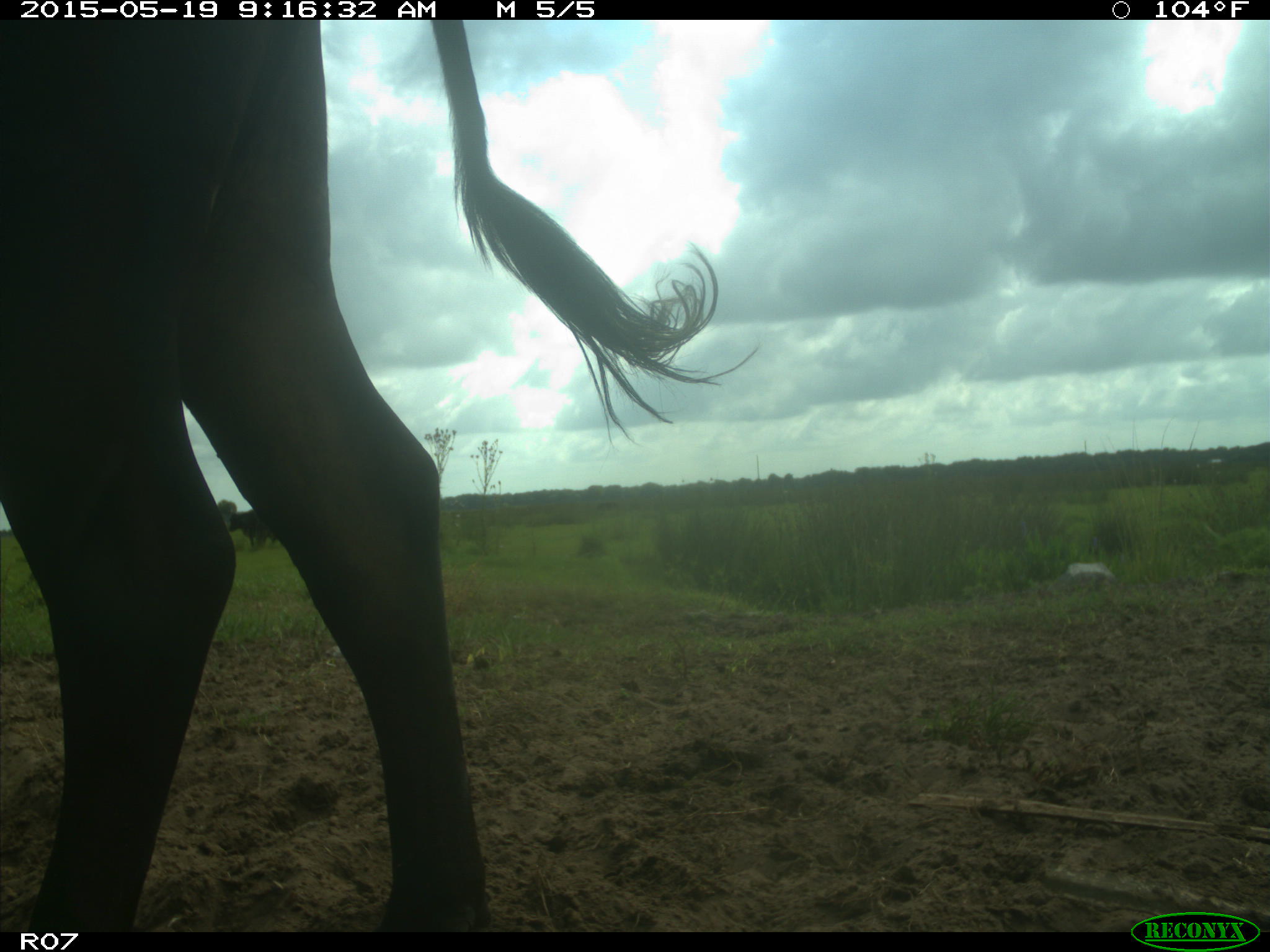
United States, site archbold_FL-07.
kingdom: Animalia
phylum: Chordata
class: Mammalia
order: Artiodactyla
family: Bovidae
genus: Bos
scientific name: Bos taurus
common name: domestic cow